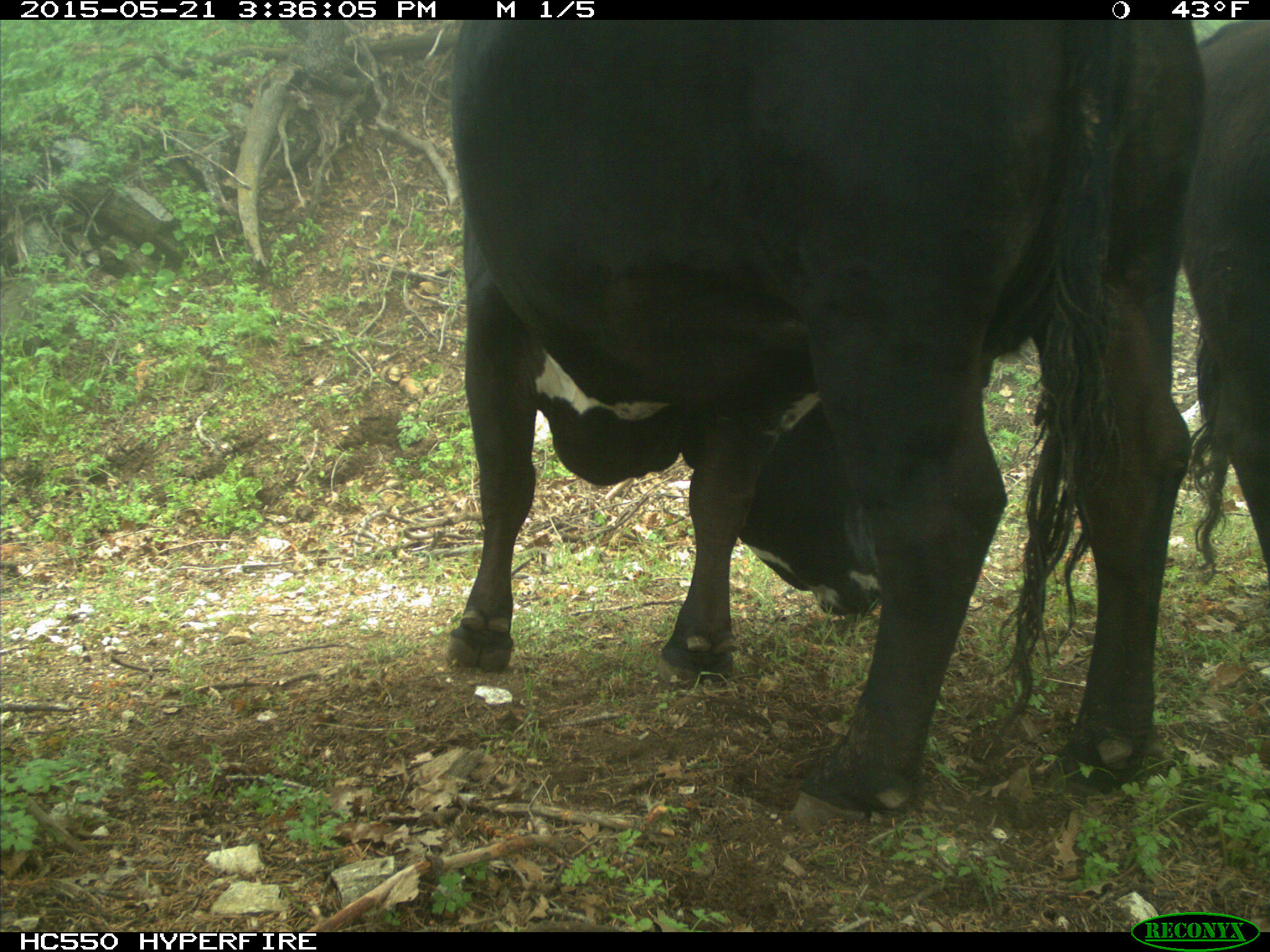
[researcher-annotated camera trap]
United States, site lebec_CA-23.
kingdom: Animalia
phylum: Chordata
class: Mammalia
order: Artiodactyla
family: Bovidae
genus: Bos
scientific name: Bos taurus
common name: domestic cow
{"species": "Bos taurus (domestic cow)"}